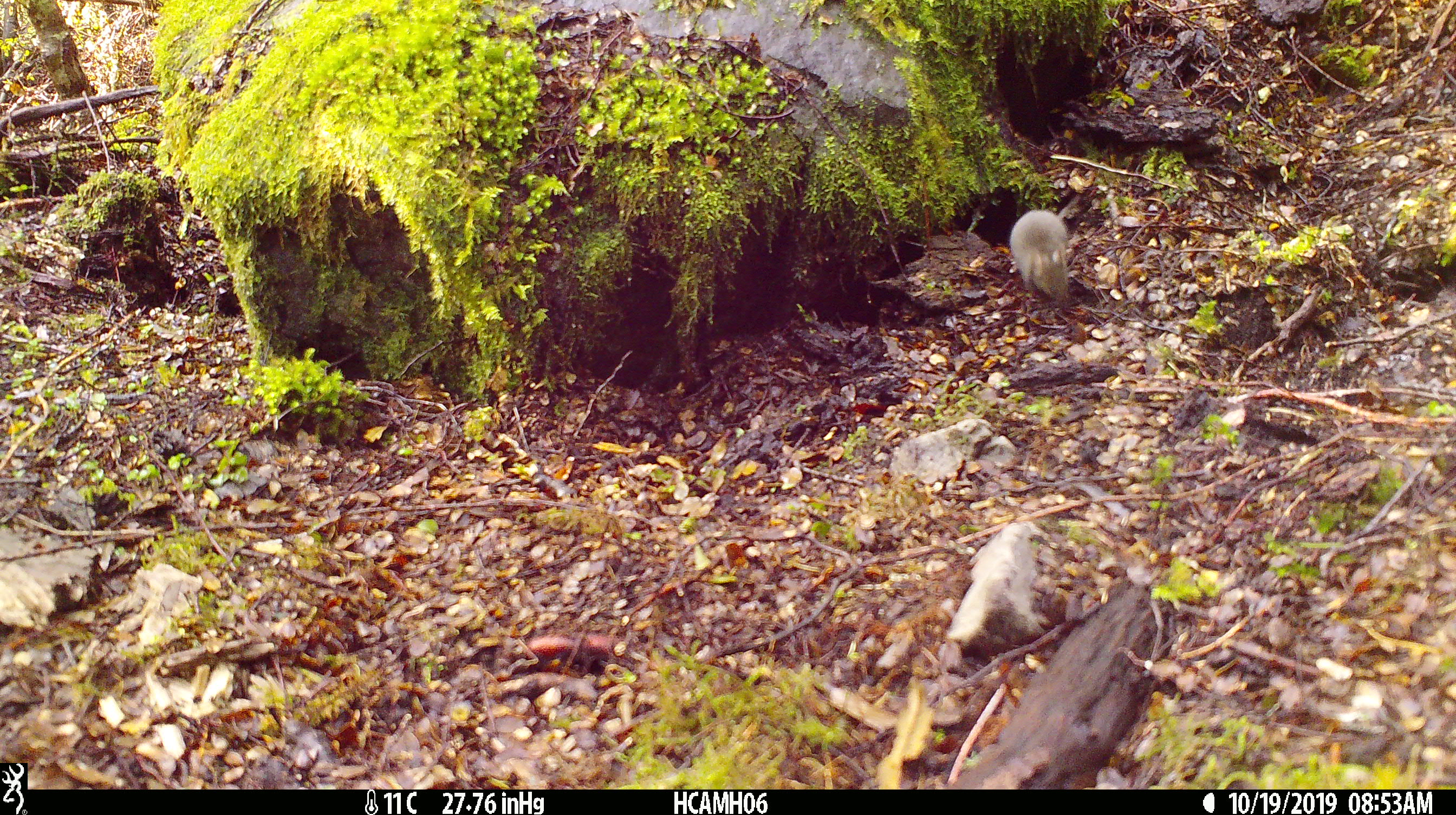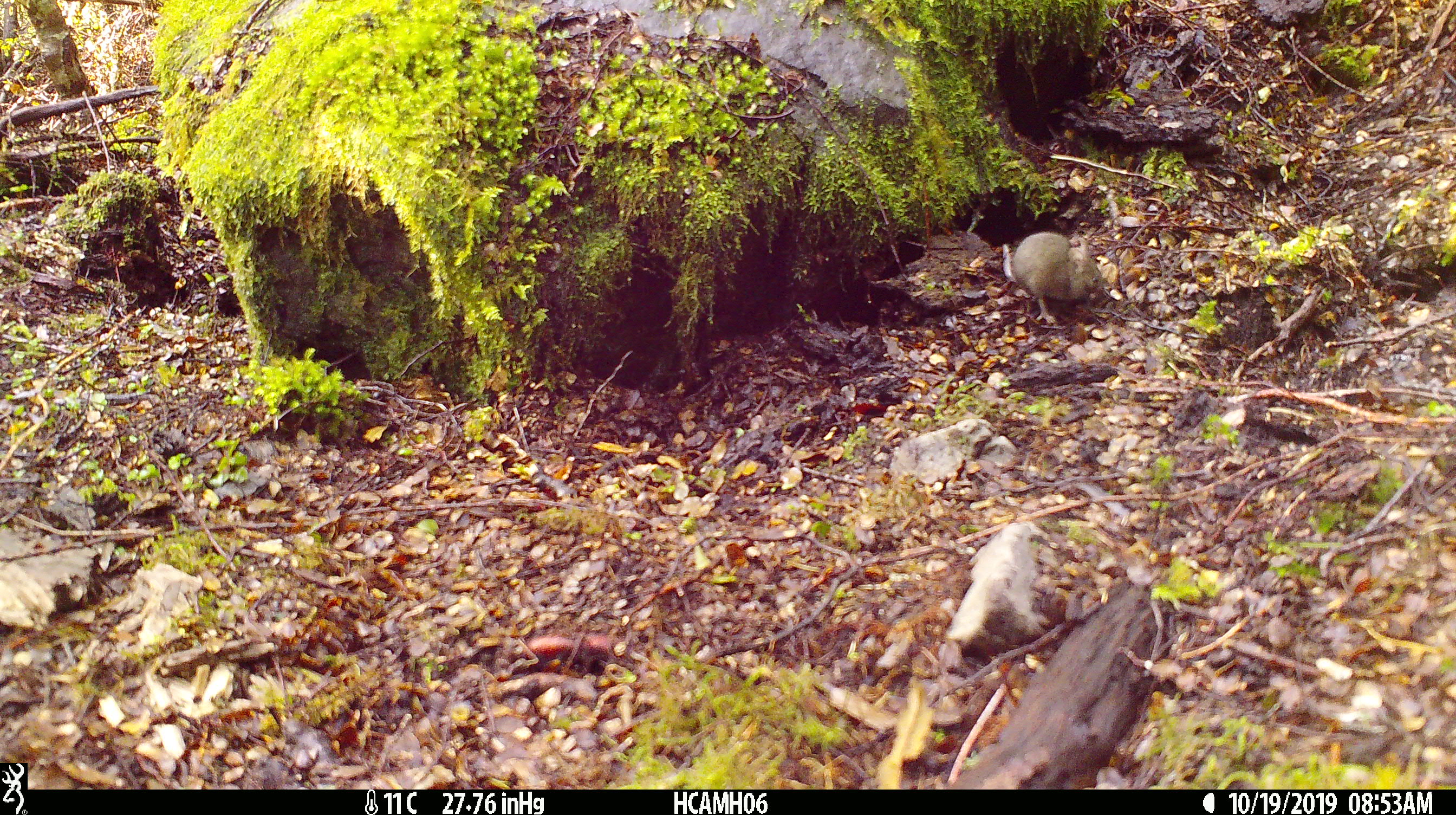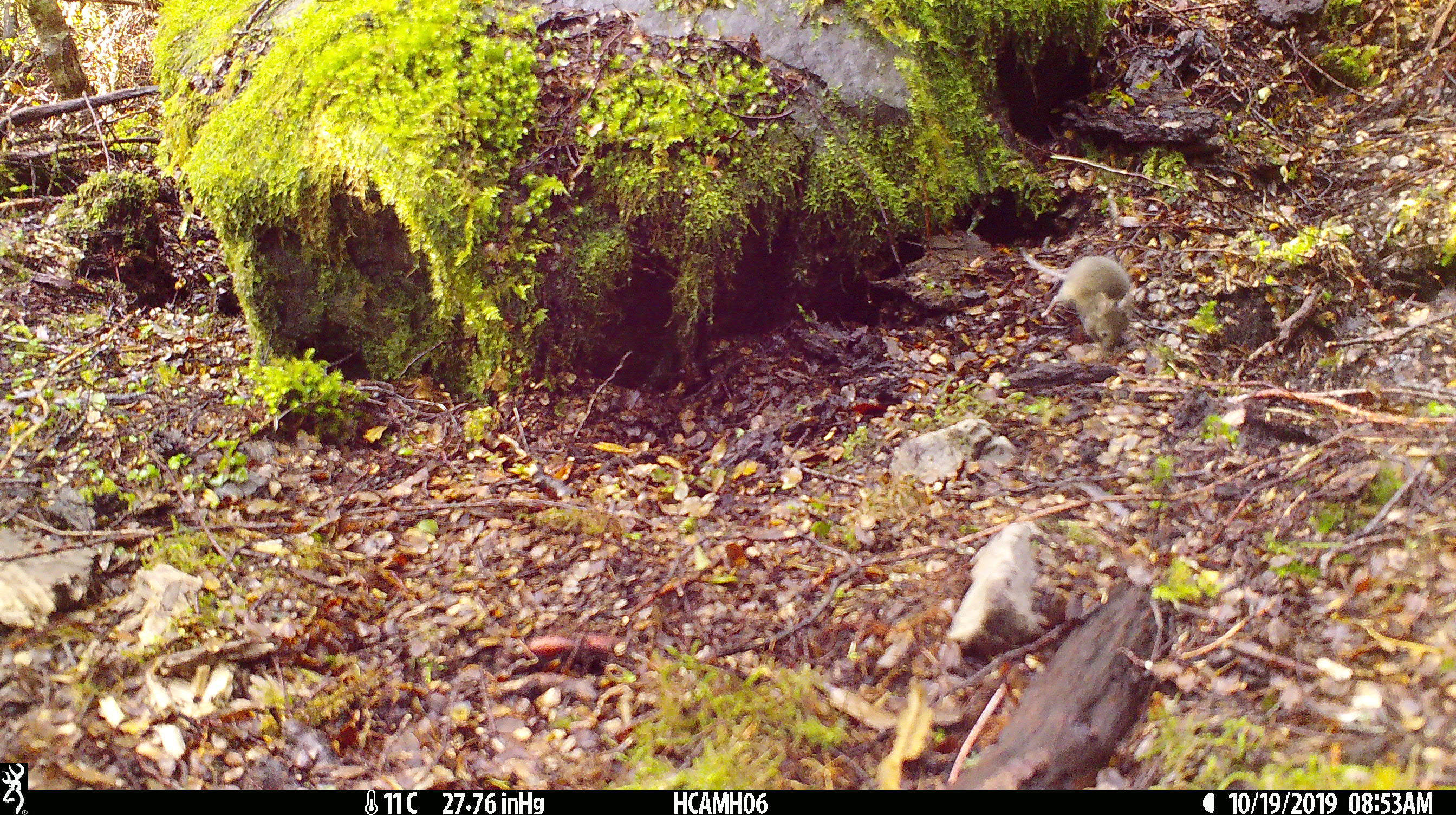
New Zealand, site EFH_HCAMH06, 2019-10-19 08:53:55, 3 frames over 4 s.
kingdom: Animalia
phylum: Chordata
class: Mammalia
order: Rodentia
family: Muridae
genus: Mus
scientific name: Mus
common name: mouse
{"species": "mouse (Mus)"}